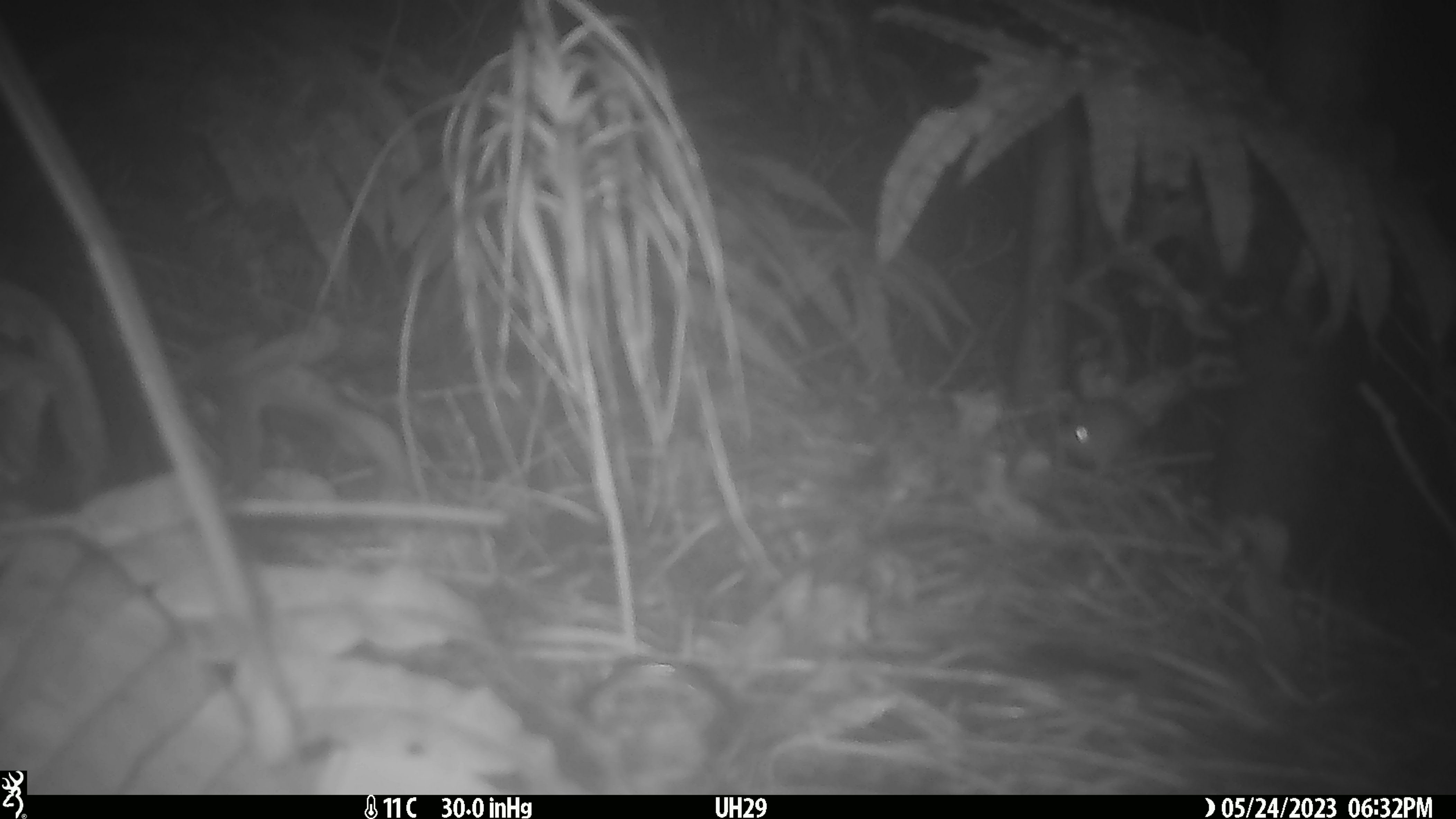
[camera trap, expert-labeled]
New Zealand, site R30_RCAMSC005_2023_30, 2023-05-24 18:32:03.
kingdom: Animalia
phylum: Chordata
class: Mammalia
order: Rodentia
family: Muridae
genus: Mus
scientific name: Mus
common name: mouse